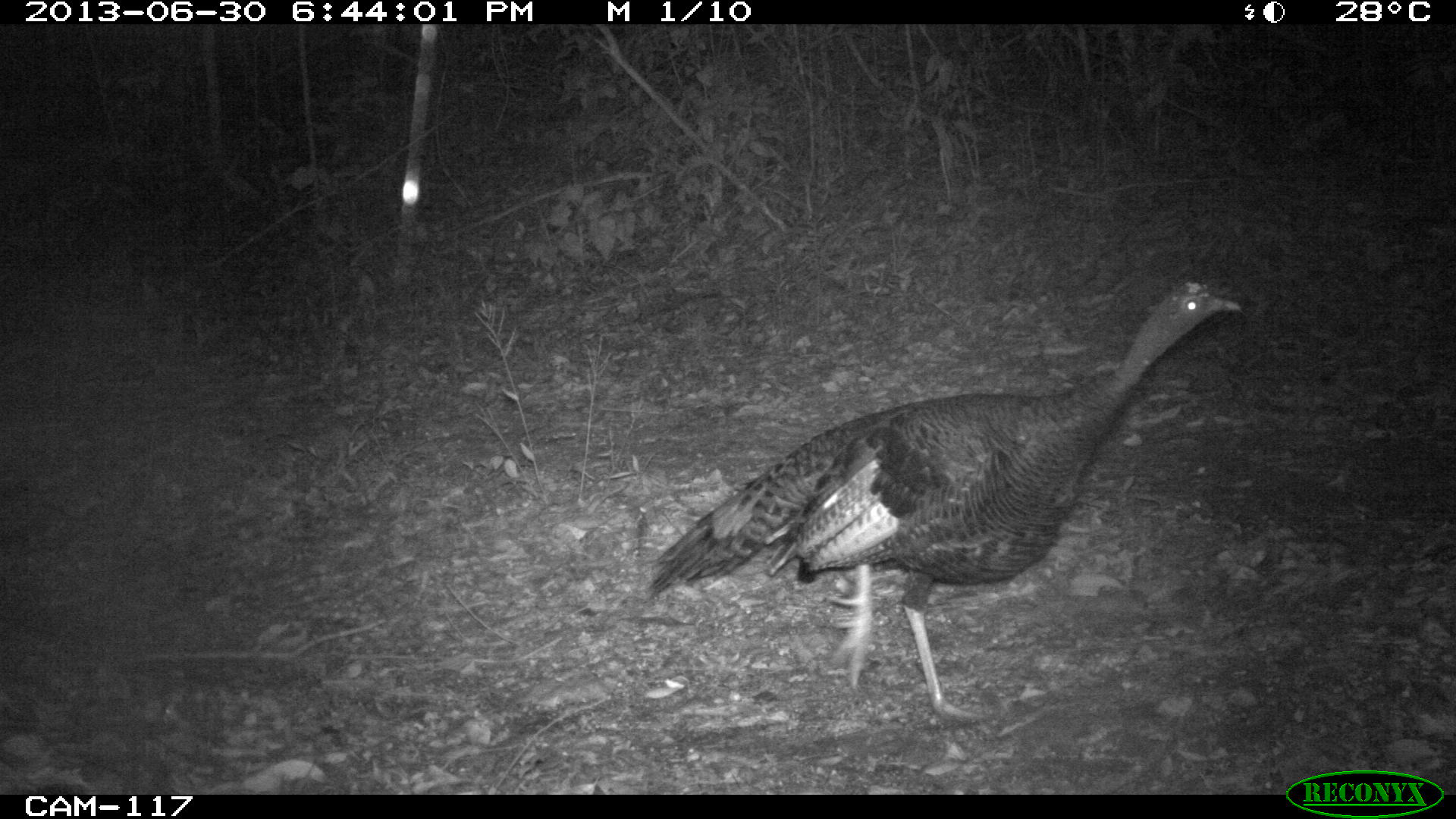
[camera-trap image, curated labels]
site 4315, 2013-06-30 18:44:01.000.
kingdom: Animalia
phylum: Chordata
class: Aves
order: Galliformes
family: Phasianidae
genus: Meleagris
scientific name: Meleagris ocellata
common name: ocellated turkey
Meleagris ocellata (ocellated turkey), count 1, sex female.